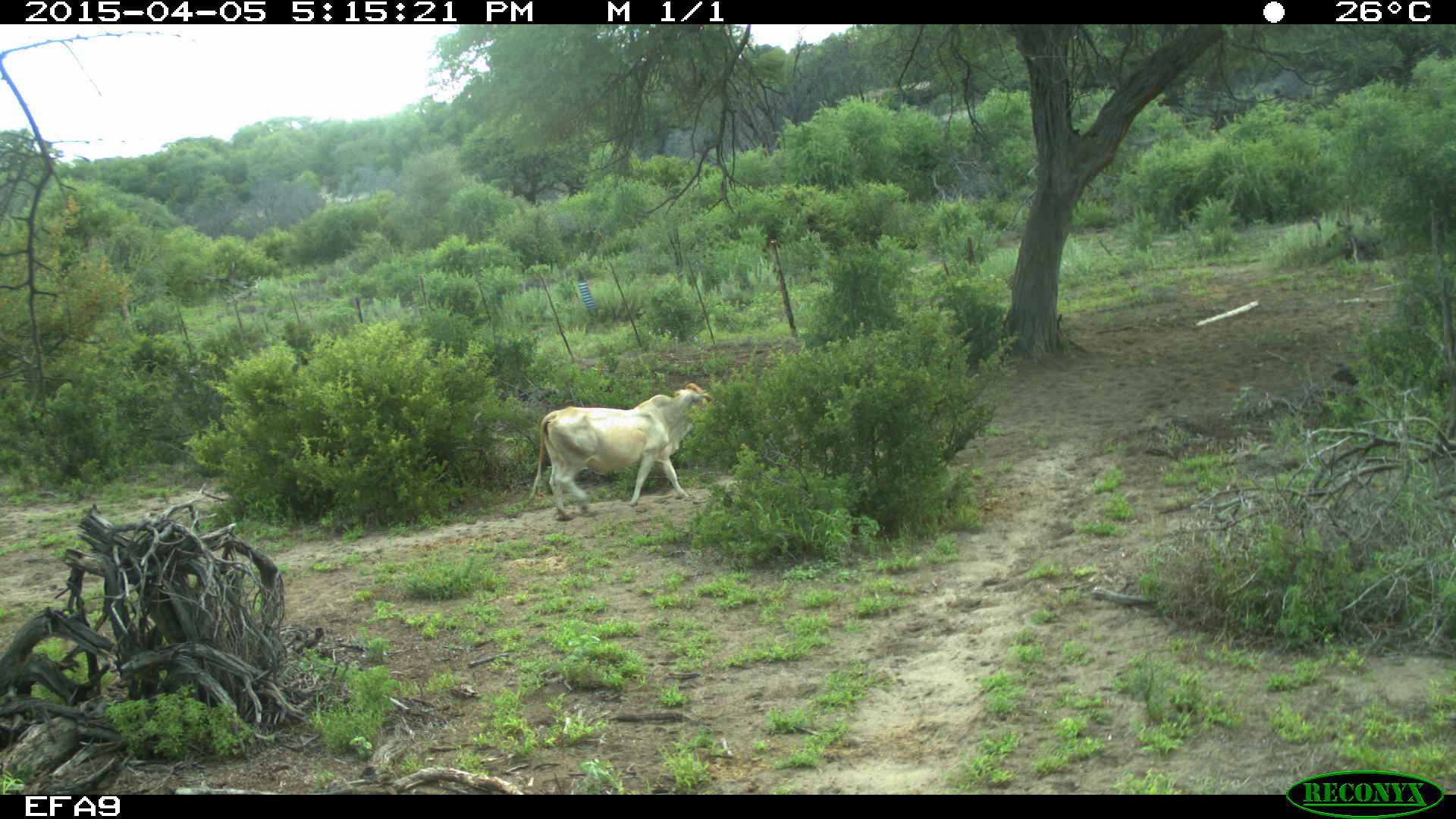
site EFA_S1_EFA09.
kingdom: Animalia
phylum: Chordata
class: Mammalia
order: Artiodactyla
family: Bovidae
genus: Bos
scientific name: Bos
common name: cattle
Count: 1.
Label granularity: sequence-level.